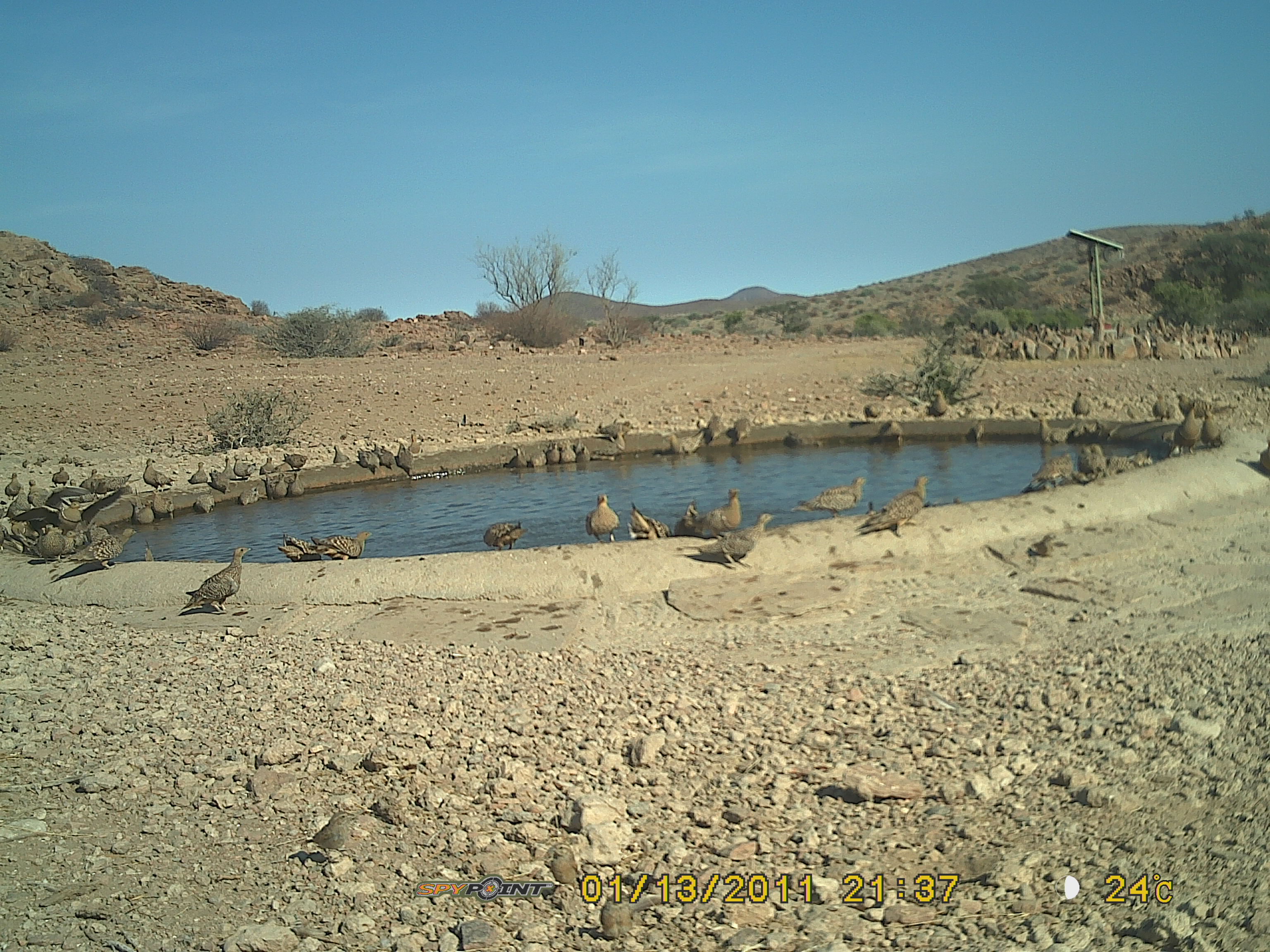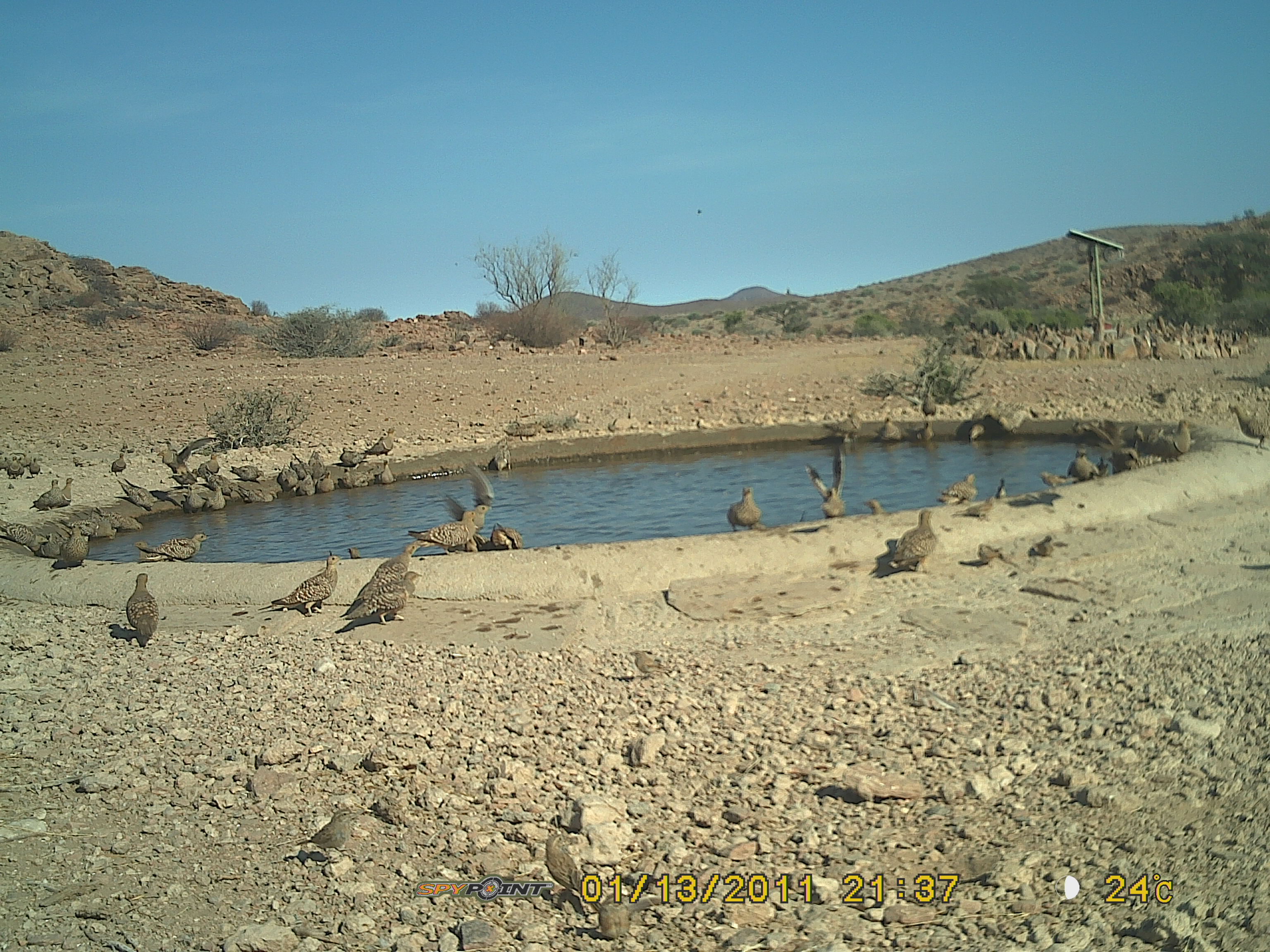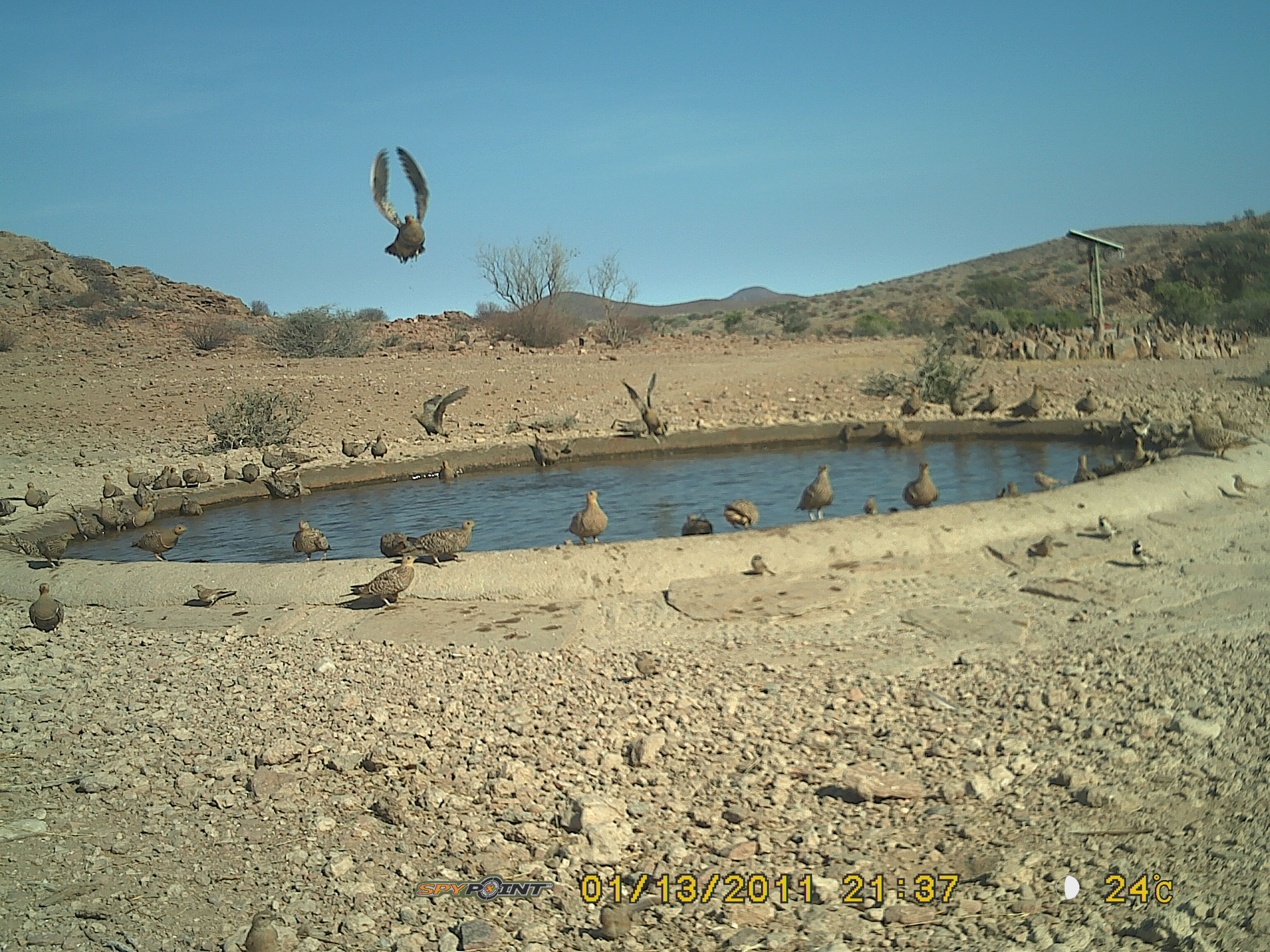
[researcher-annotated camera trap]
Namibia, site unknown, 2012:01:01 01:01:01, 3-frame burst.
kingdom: Animalia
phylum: Chordata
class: Aves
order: Pterocliformes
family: Pteroclidae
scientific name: Pteroclidae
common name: sandgrouse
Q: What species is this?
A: Pteroclidae (sandgrouse).